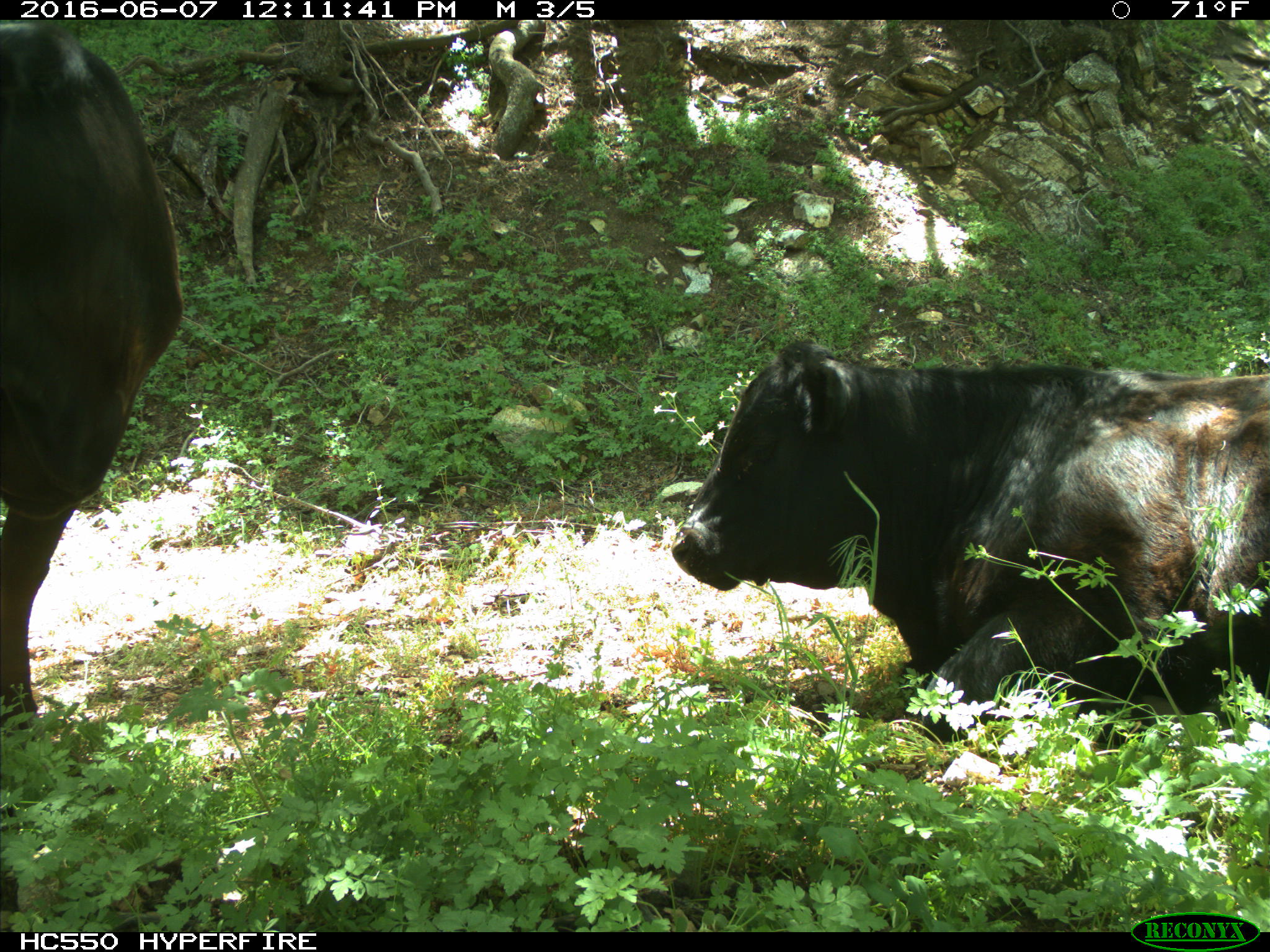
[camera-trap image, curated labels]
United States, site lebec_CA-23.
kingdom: Animalia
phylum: Chordata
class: Mammalia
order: Artiodactyla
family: Bovidae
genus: Bos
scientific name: Bos taurus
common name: domestic cow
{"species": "Bos taurus (domestic cow)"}